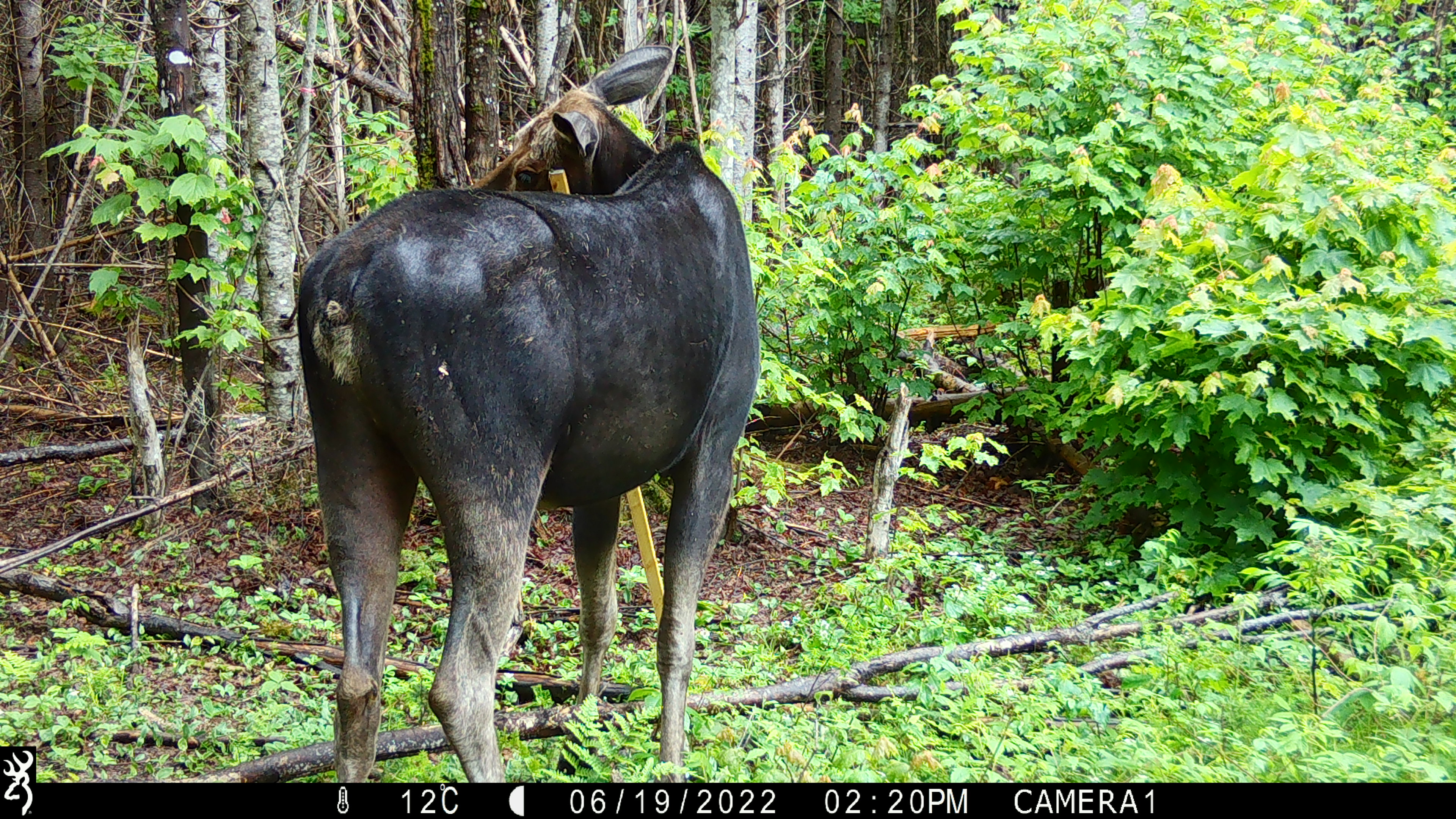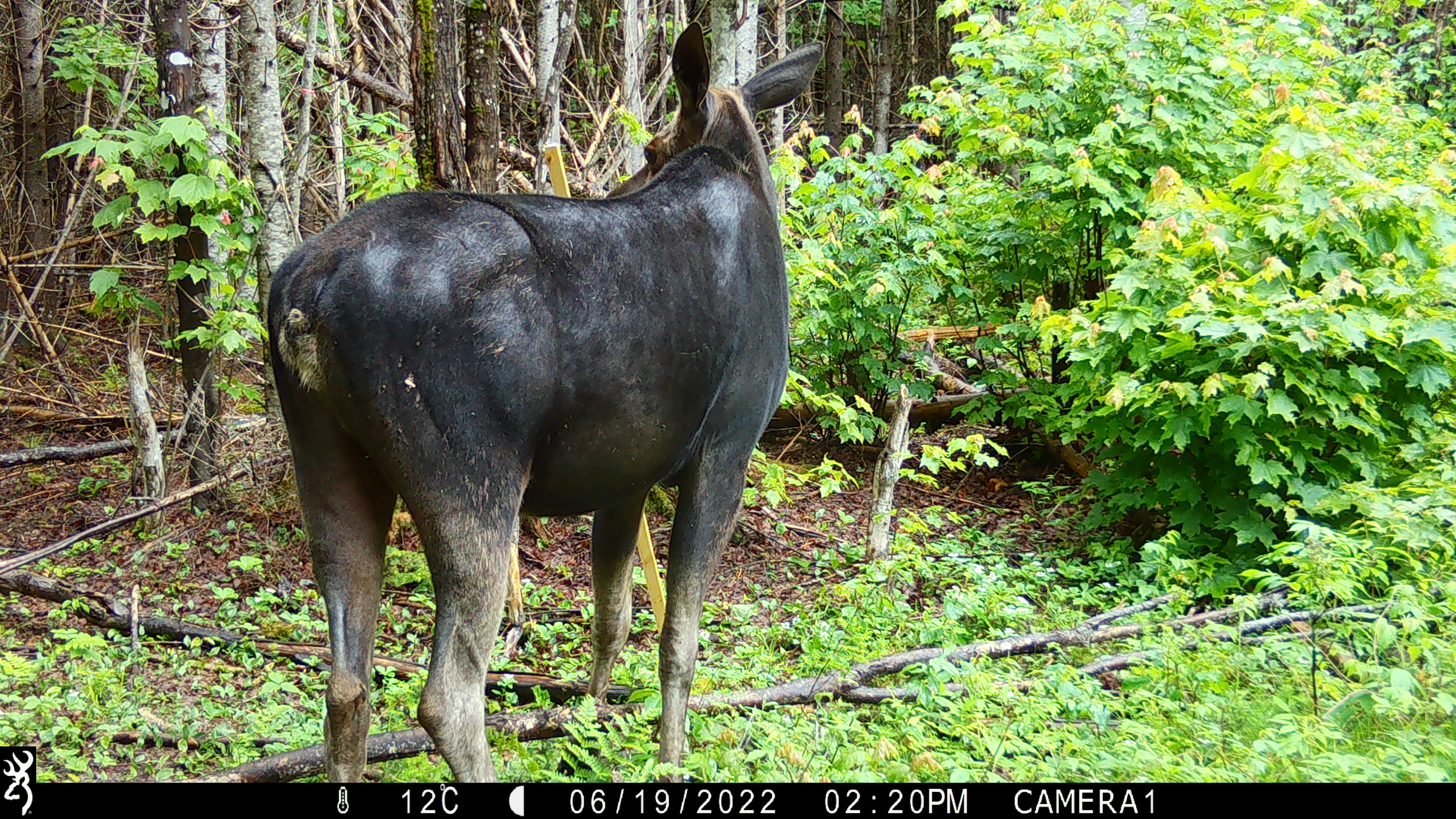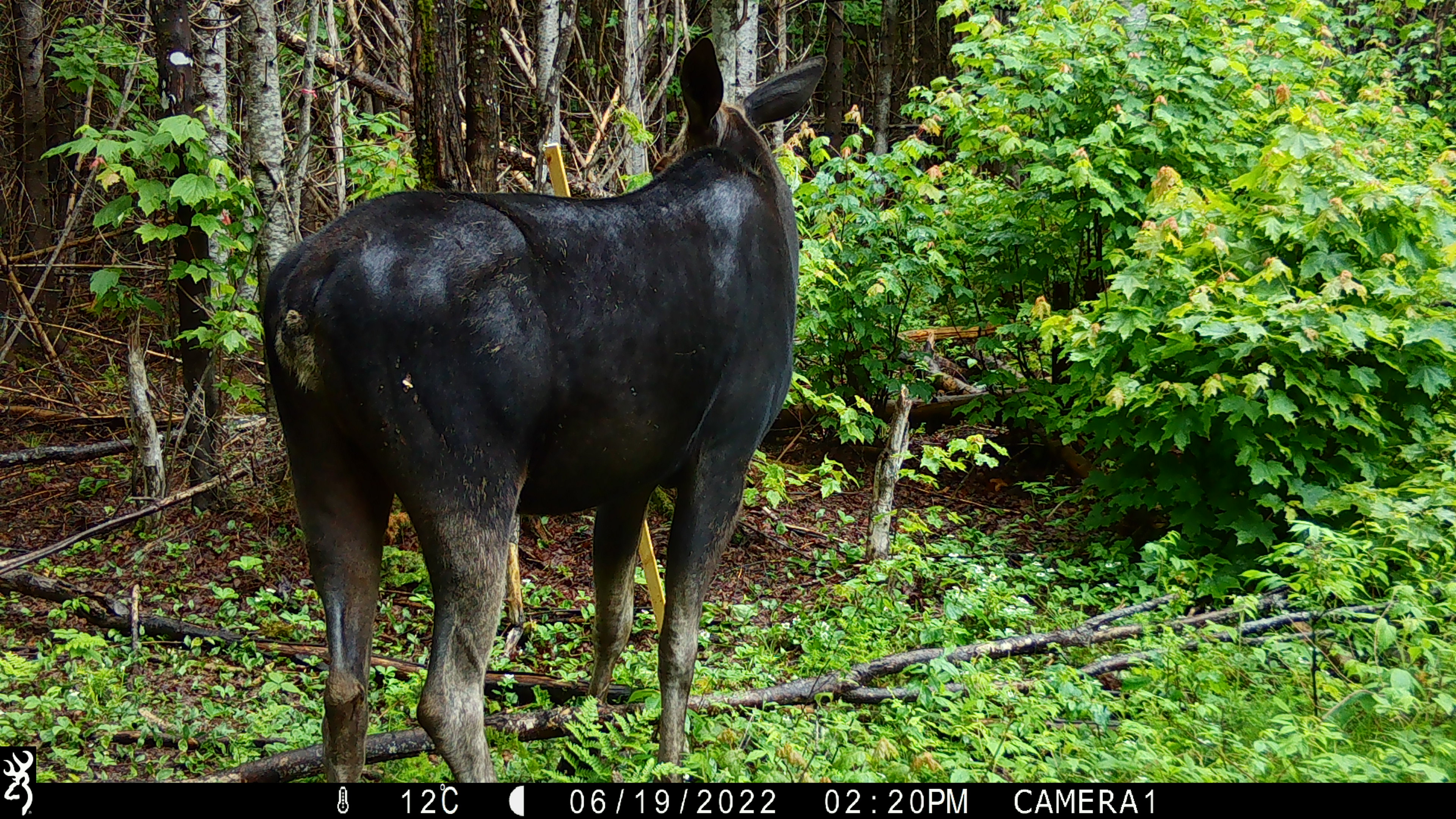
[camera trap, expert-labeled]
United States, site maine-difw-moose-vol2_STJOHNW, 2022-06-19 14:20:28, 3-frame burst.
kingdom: Animalia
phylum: Chordata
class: Mammalia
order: Artiodactyla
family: Cervidae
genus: Alces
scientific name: Alces alces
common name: moose